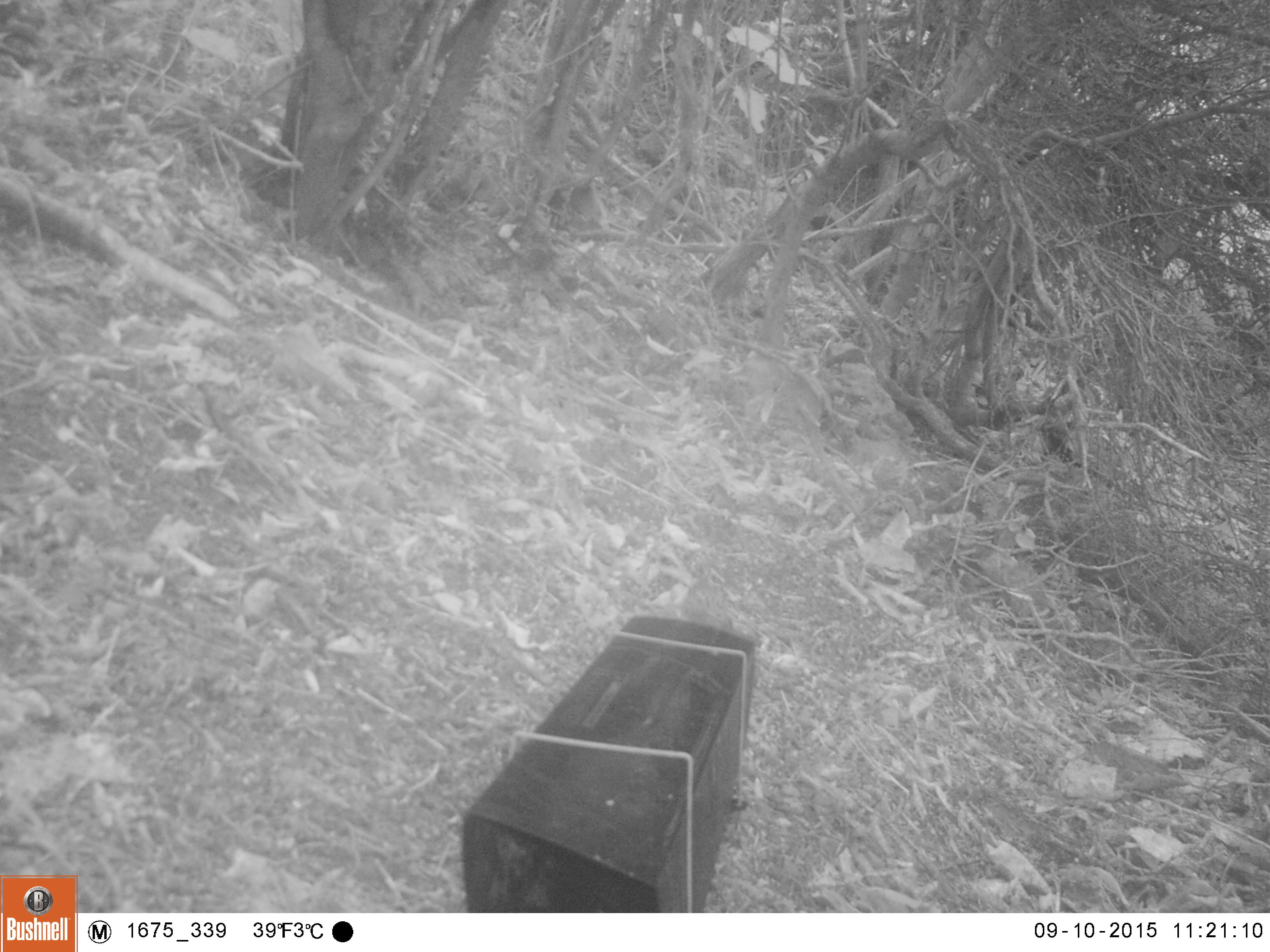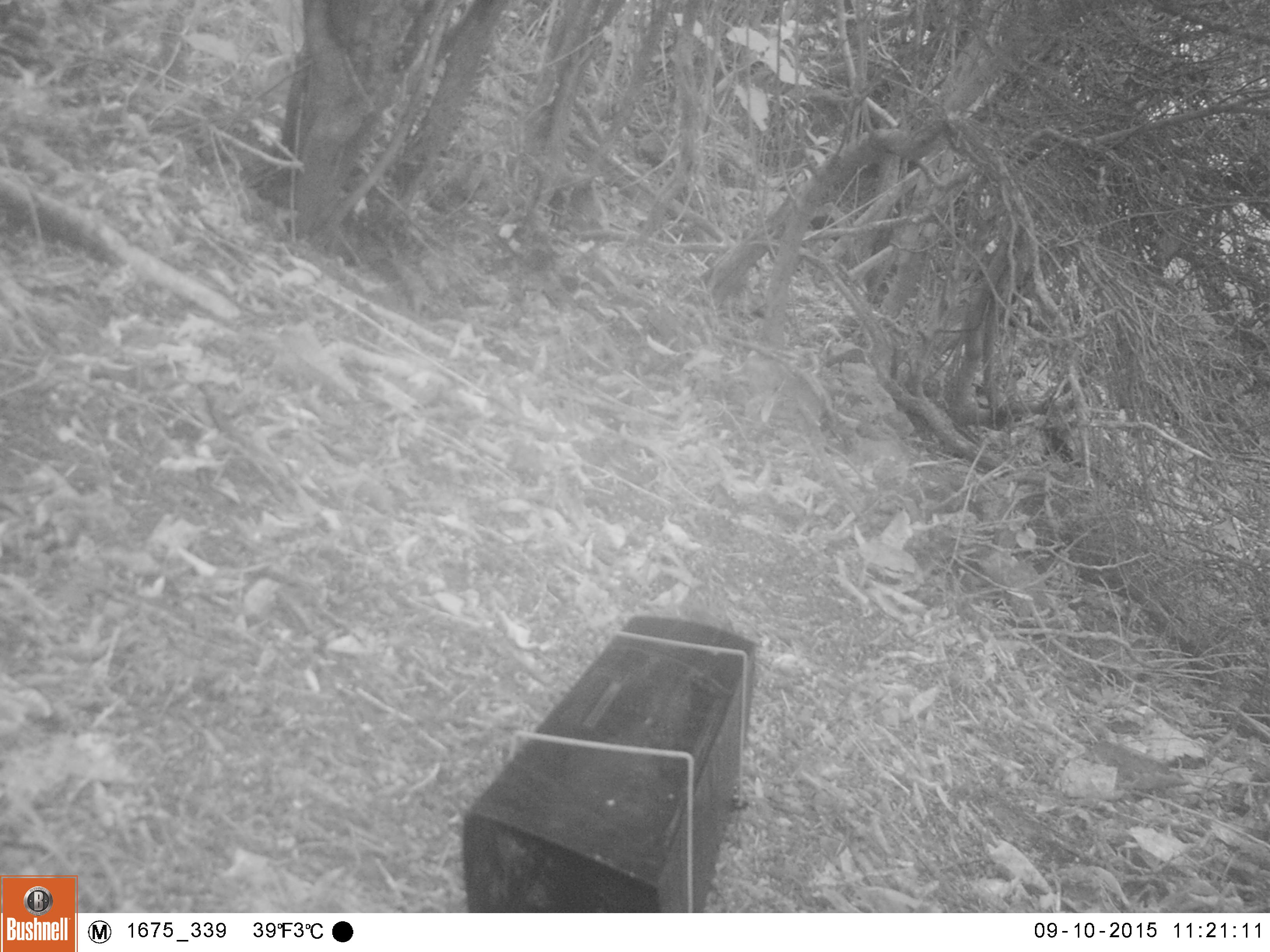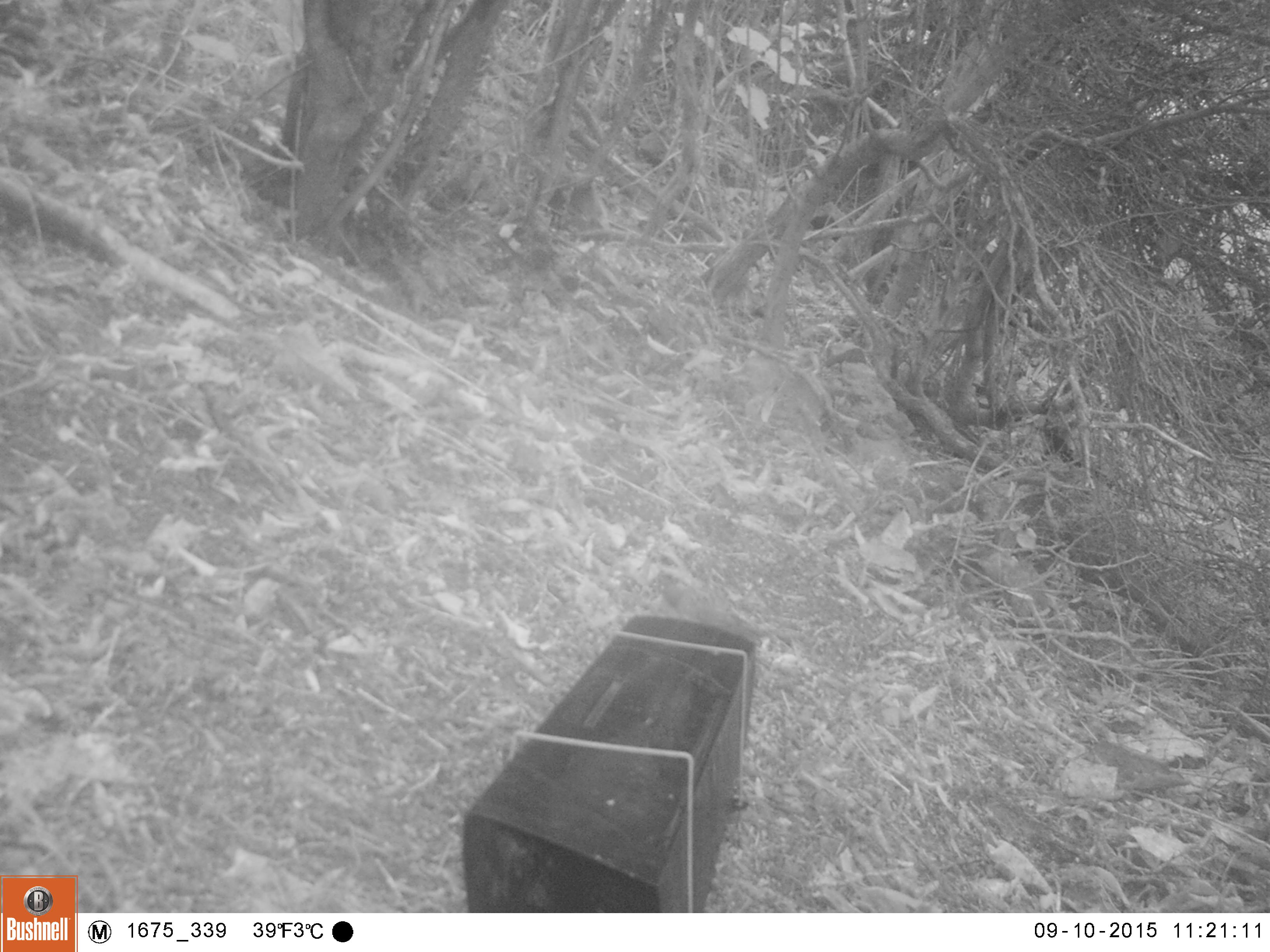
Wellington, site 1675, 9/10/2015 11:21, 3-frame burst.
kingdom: Animalia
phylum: Chordata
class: Aves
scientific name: Aves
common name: bird